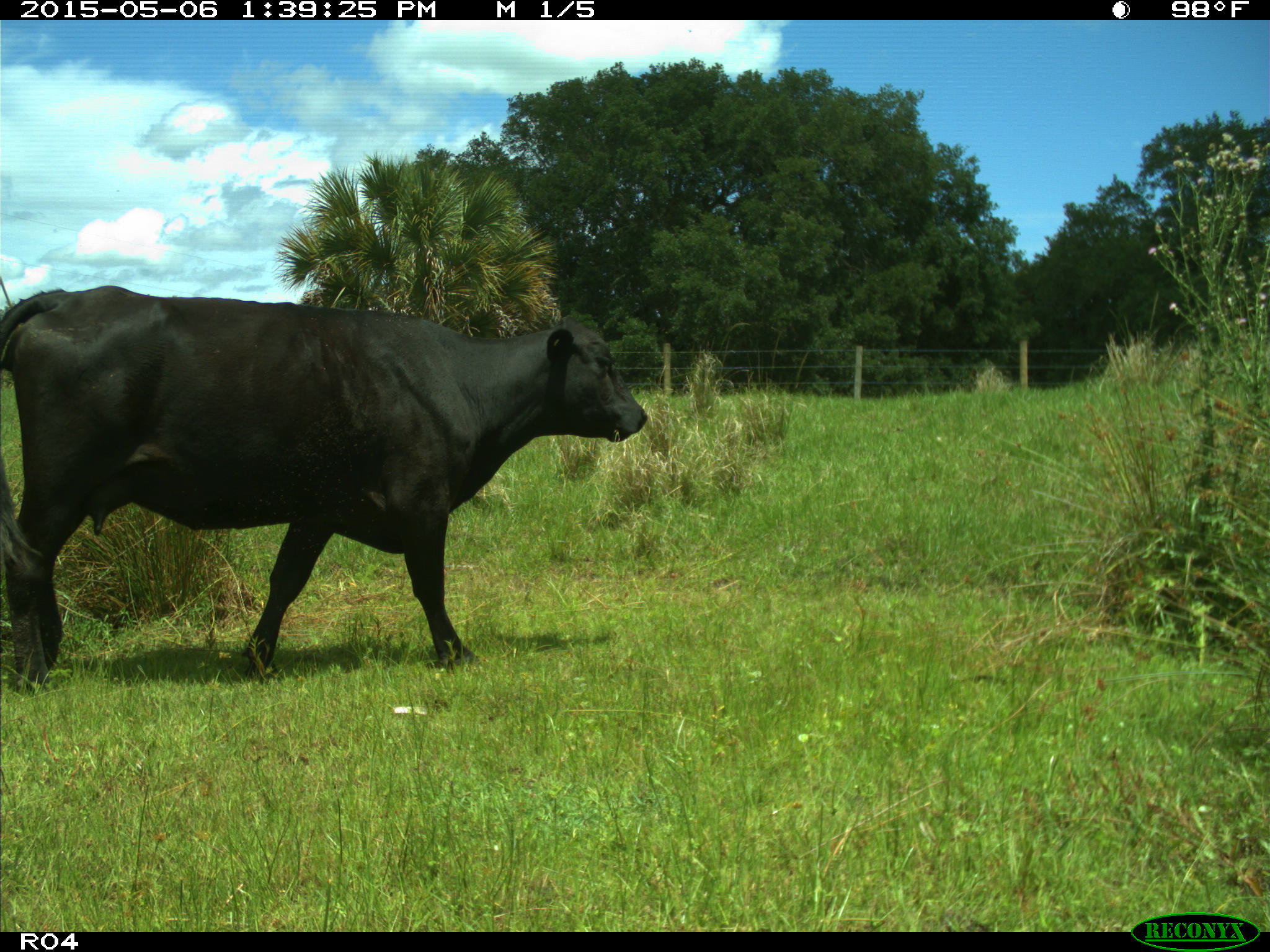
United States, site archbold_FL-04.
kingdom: Animalia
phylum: Chordata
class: Mammalia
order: Artiodactyla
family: Bovidae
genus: Bos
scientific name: Bos taurus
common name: domestic cow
Bos taurus (domestic cow).